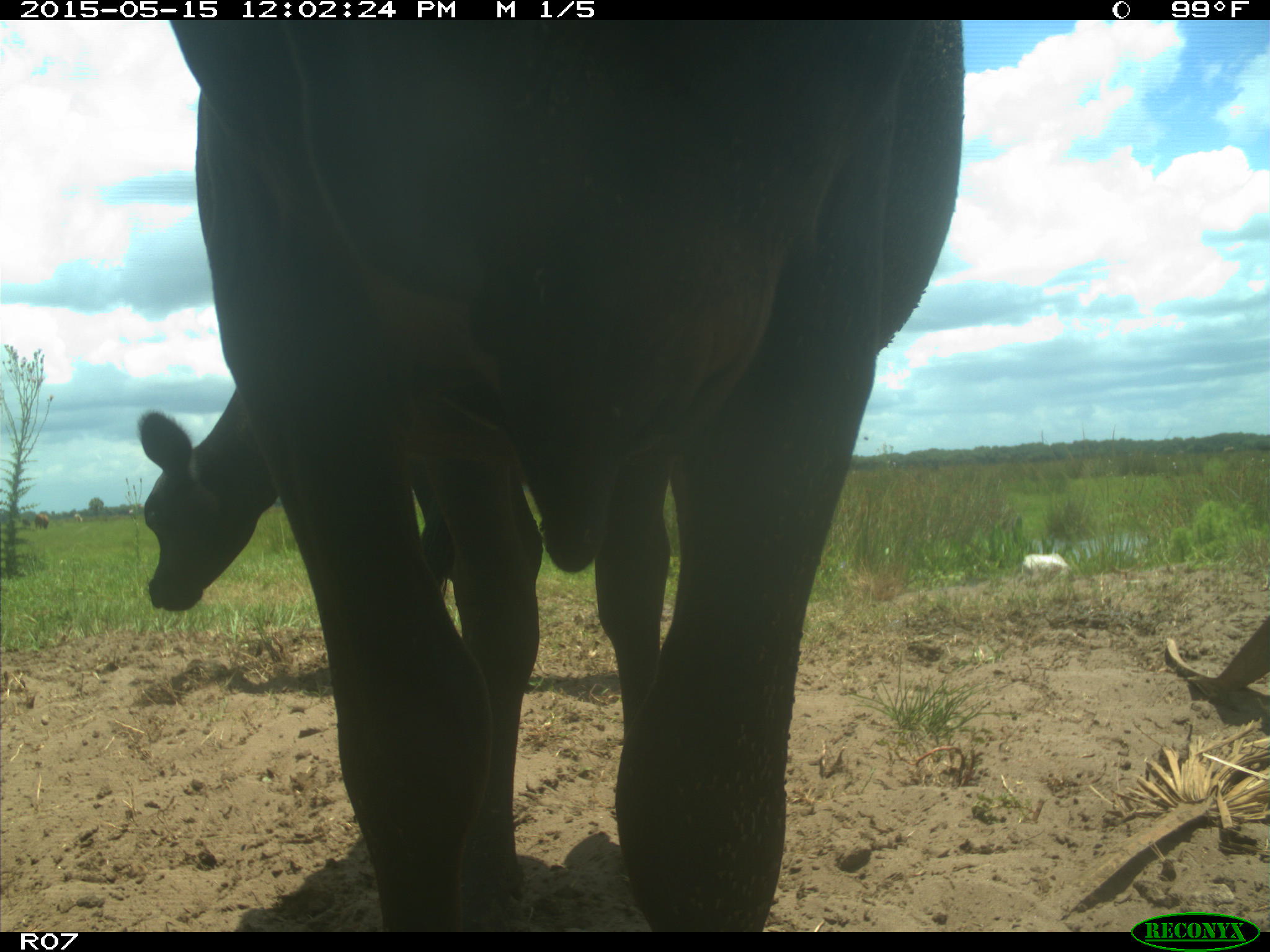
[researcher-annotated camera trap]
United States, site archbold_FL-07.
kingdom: Animalia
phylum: Chordata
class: Mammalia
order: Artiodactyla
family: Bovidae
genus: Bos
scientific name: Bos taurus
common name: domestic cow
Bos taurus (domestic cow).